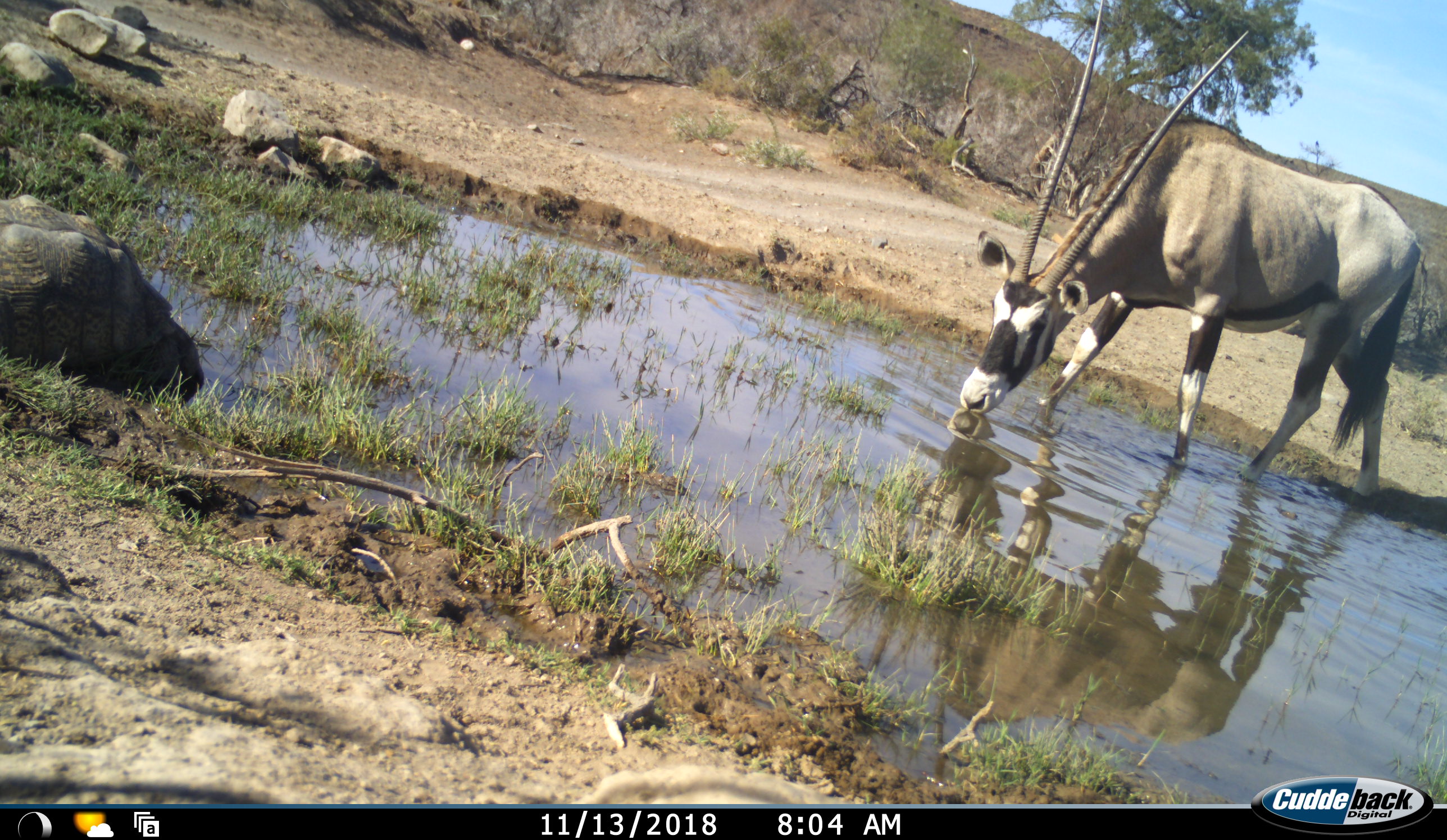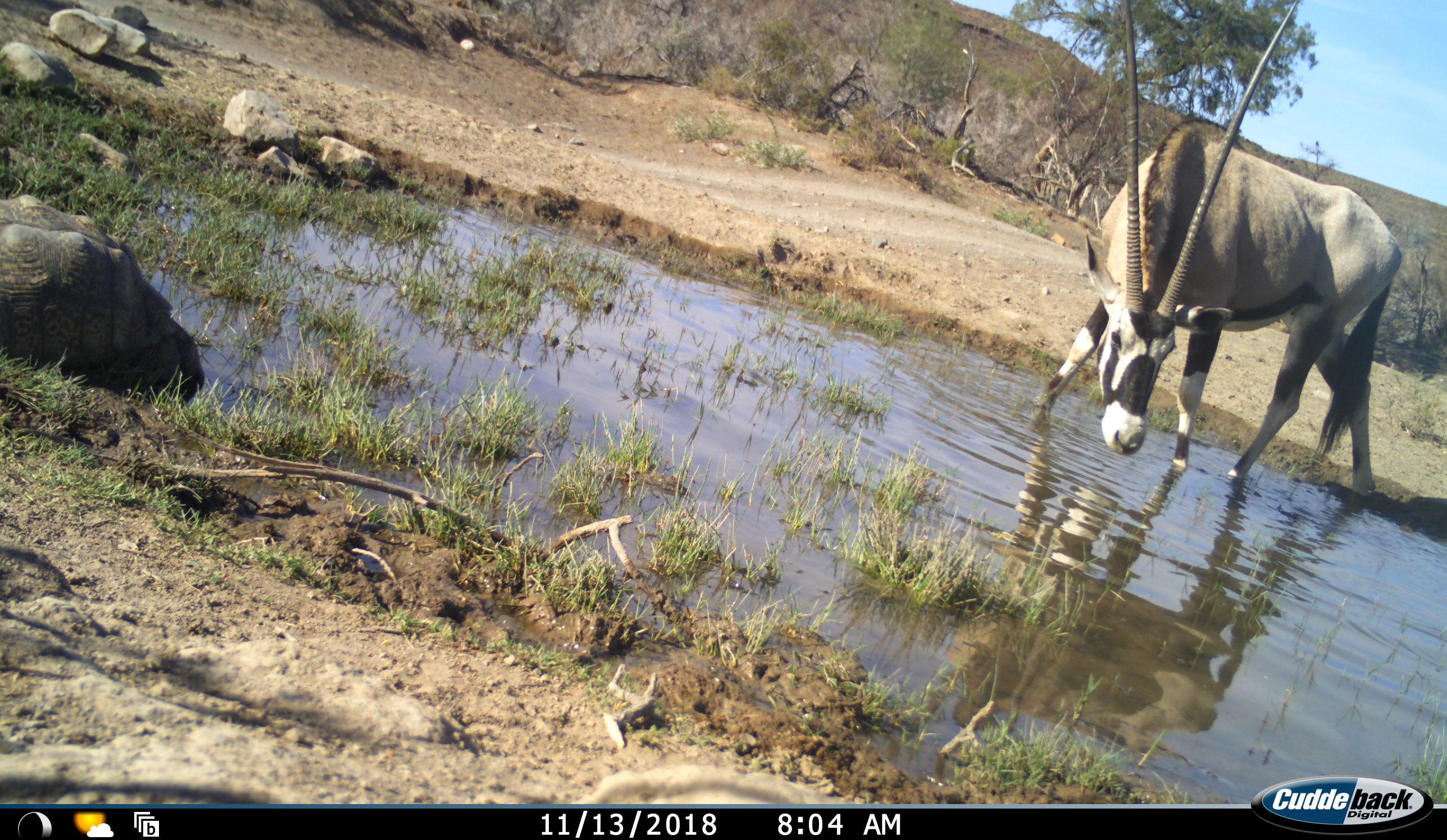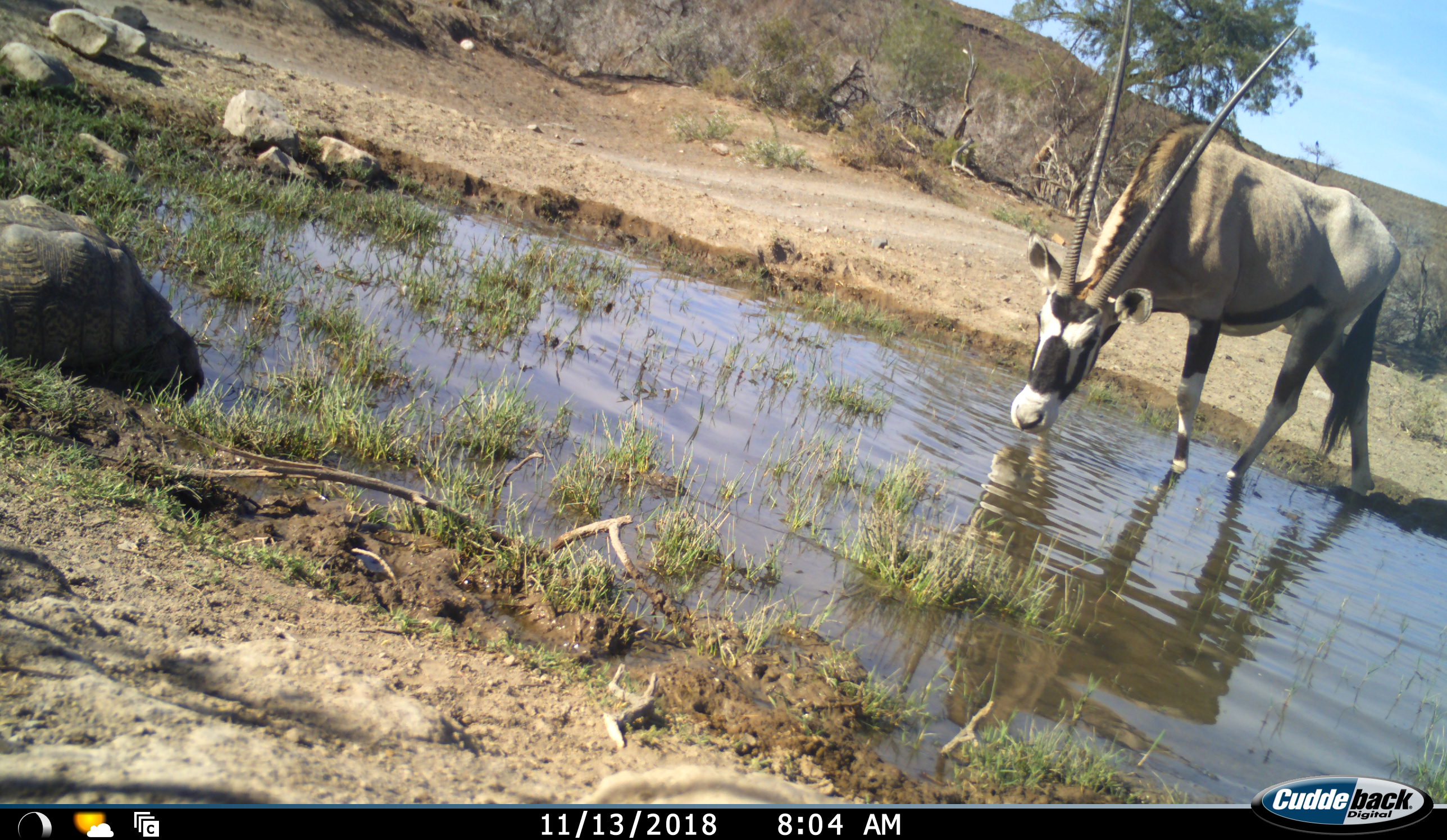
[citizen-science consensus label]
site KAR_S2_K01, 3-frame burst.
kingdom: Animalia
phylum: Chordata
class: Mammalia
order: Artiodactyla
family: Bovidae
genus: Oryx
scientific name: Oryx gazella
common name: gemsbok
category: oryx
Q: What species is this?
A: Oryx (gemsbok) (Oryx gazella).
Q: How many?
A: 1.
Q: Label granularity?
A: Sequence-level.